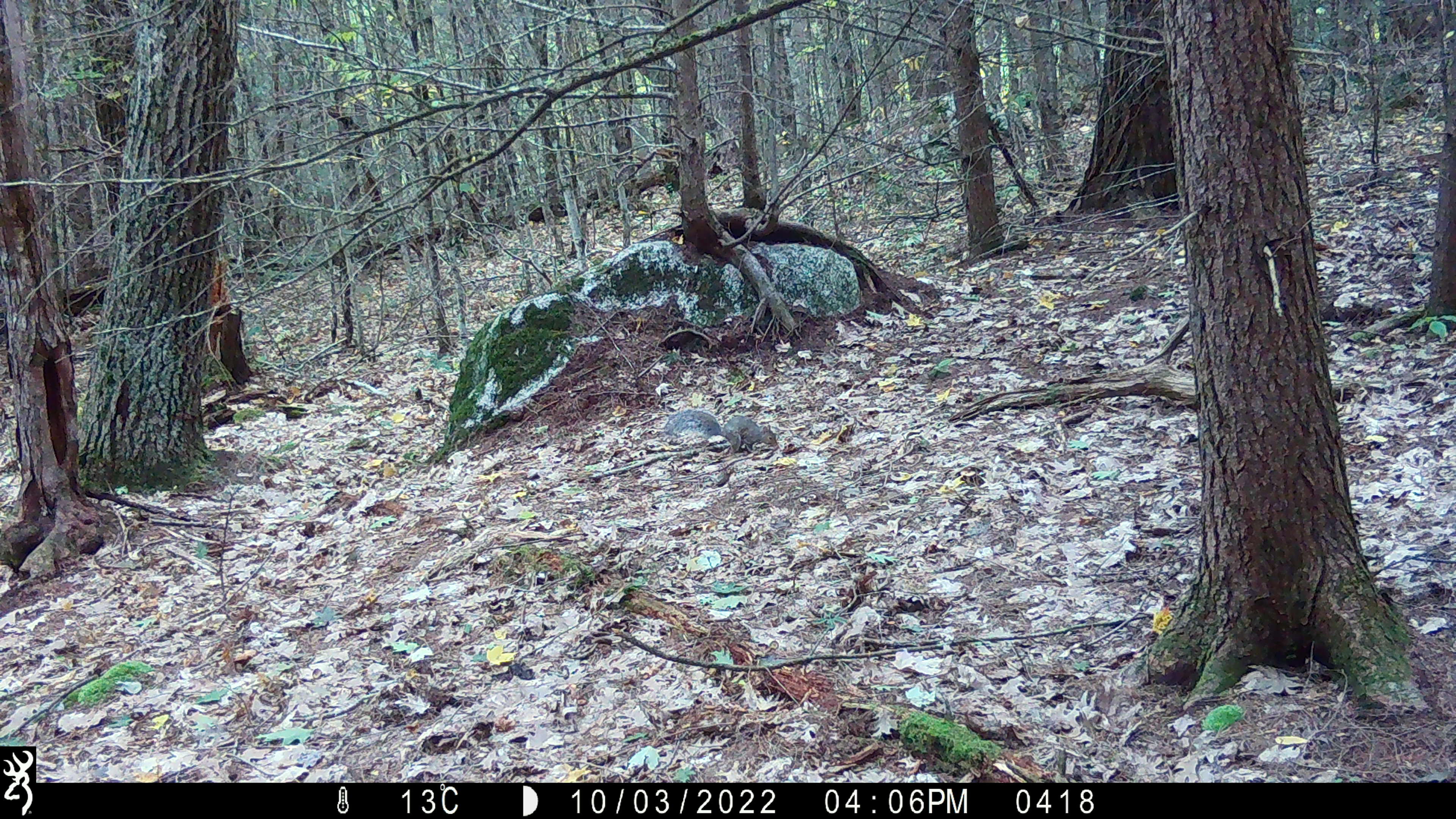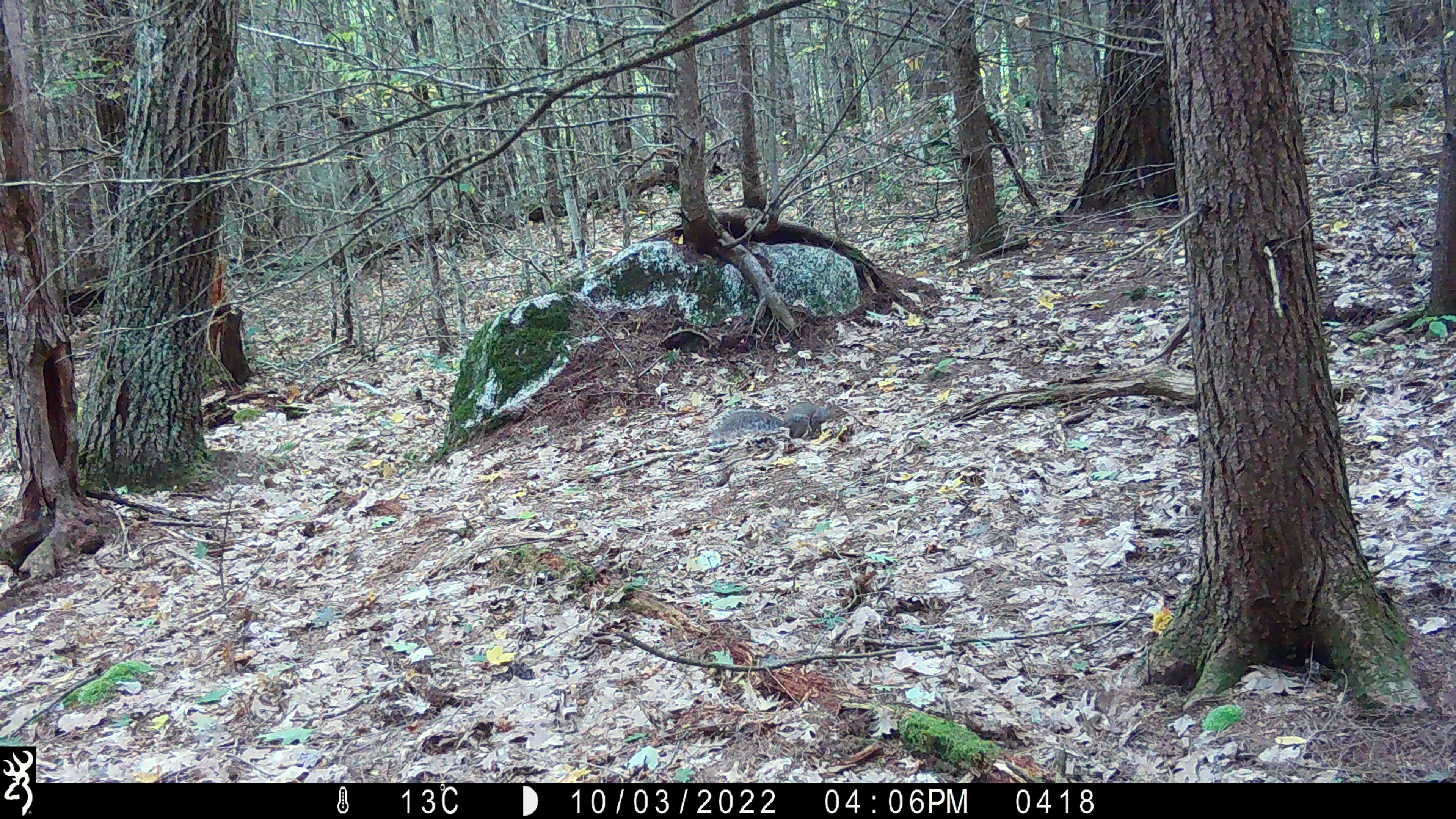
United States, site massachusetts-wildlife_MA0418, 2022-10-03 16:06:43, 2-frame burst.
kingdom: Animalia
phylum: Chordata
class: Mammalia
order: Rodentia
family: Sciuridae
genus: Sciurus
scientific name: Sciurus carolinensis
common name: gray squirrel